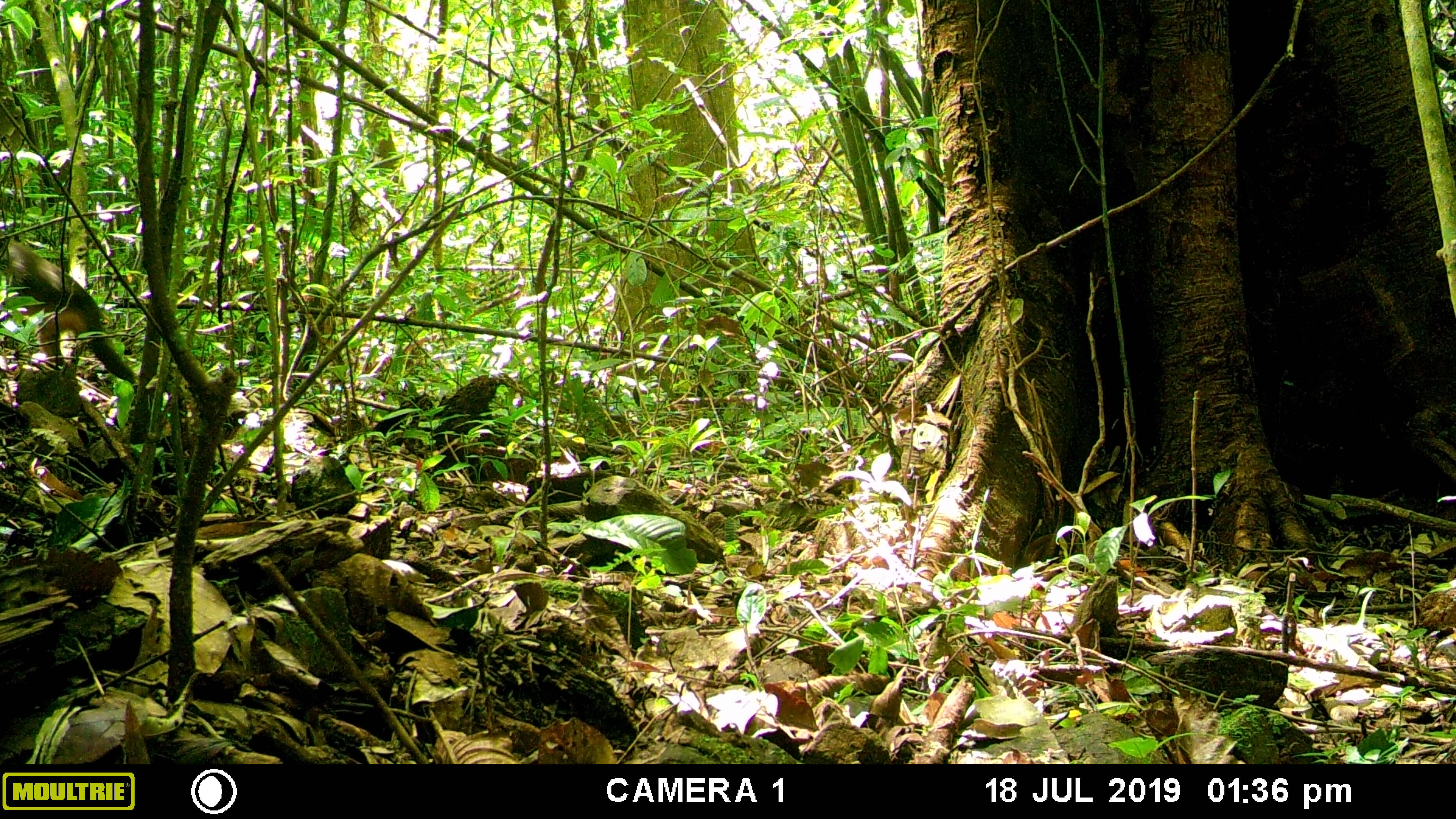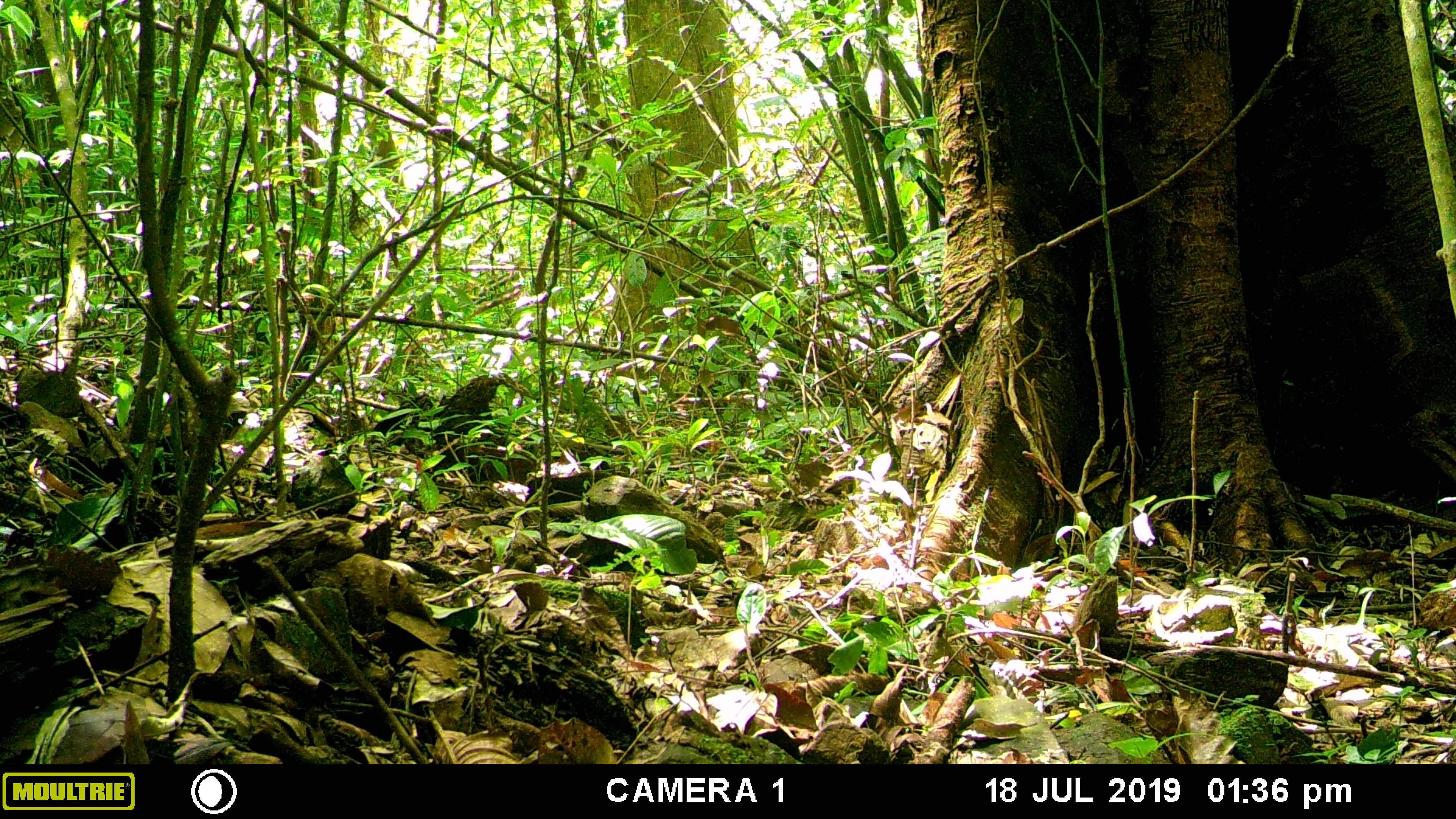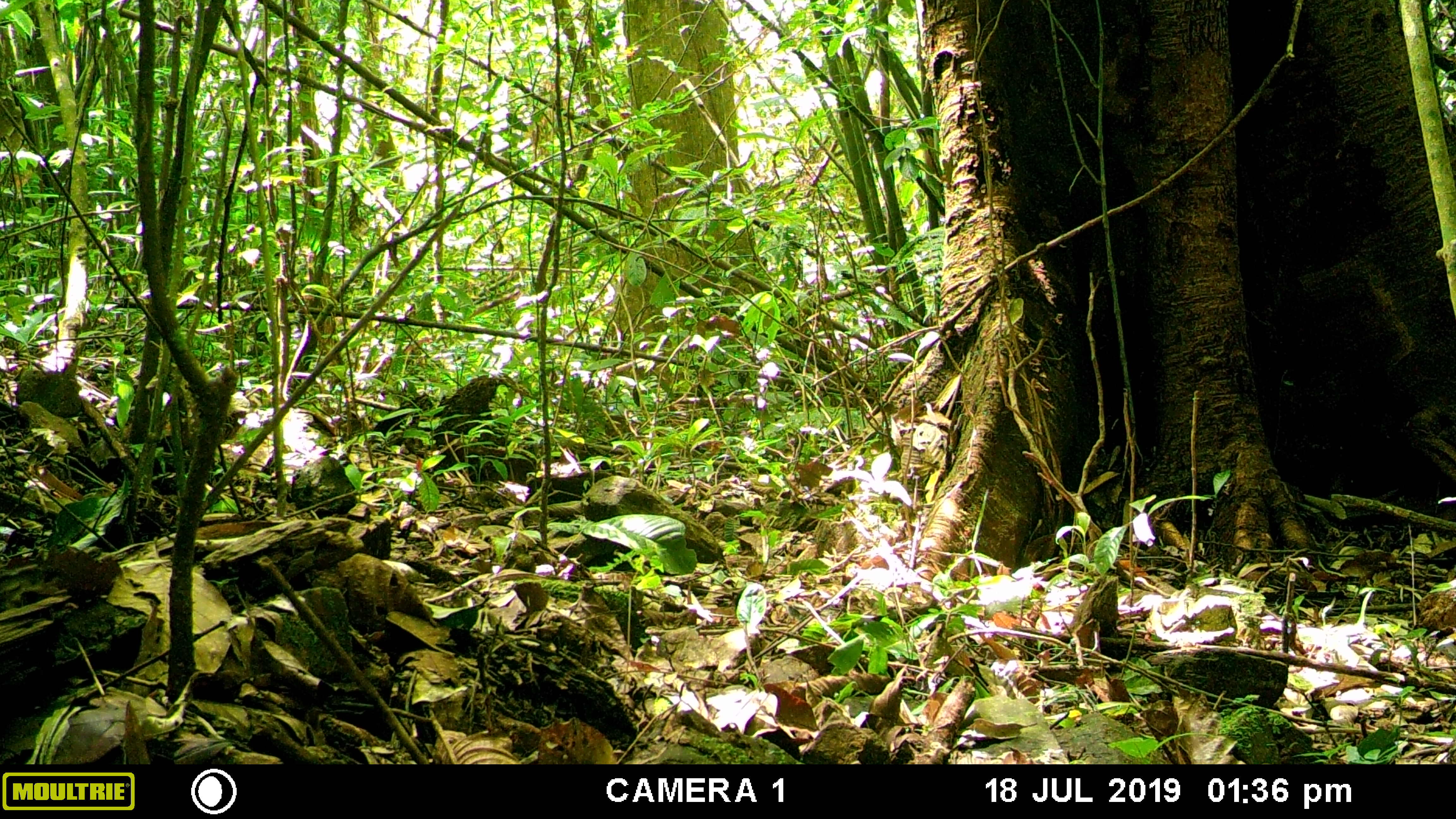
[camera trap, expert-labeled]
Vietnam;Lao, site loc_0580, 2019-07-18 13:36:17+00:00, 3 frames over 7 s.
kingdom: Animalia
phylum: Chordata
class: Mammalia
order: Primates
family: Cercopithecidae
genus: Macaca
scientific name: Macaca arctoides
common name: stump-tailed macaque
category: stump tailed macaque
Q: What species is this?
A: Stump tailed macaque (stump-tailed macaque) (Macaca arctoides).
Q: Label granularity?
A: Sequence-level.